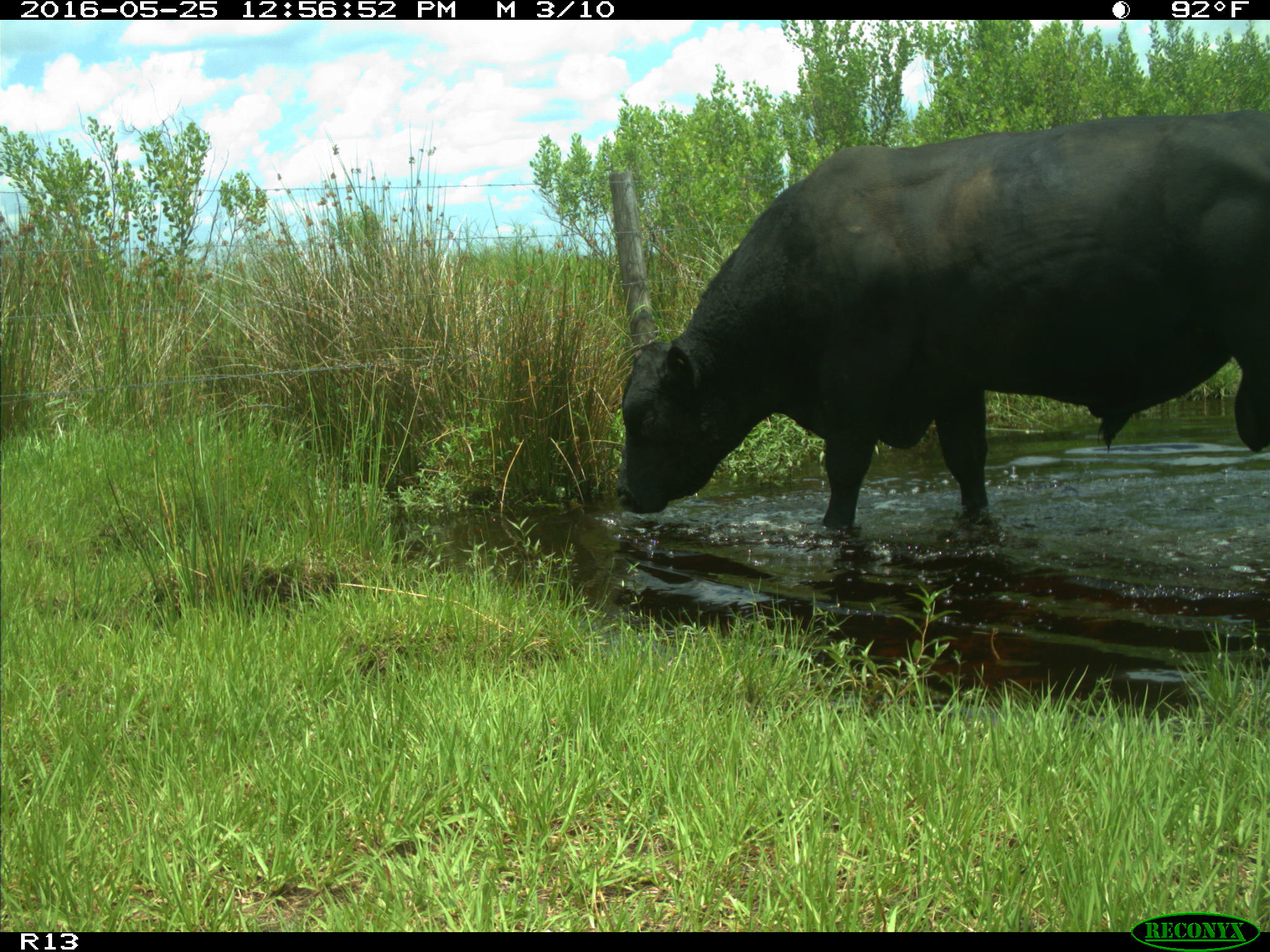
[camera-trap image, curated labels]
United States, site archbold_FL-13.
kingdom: Animalia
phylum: Chordata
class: Mammalia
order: Artiodactyla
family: Bovidae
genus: Bos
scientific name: Bos taurus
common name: domestic cow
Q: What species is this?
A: Bos taurus (domestic cow).